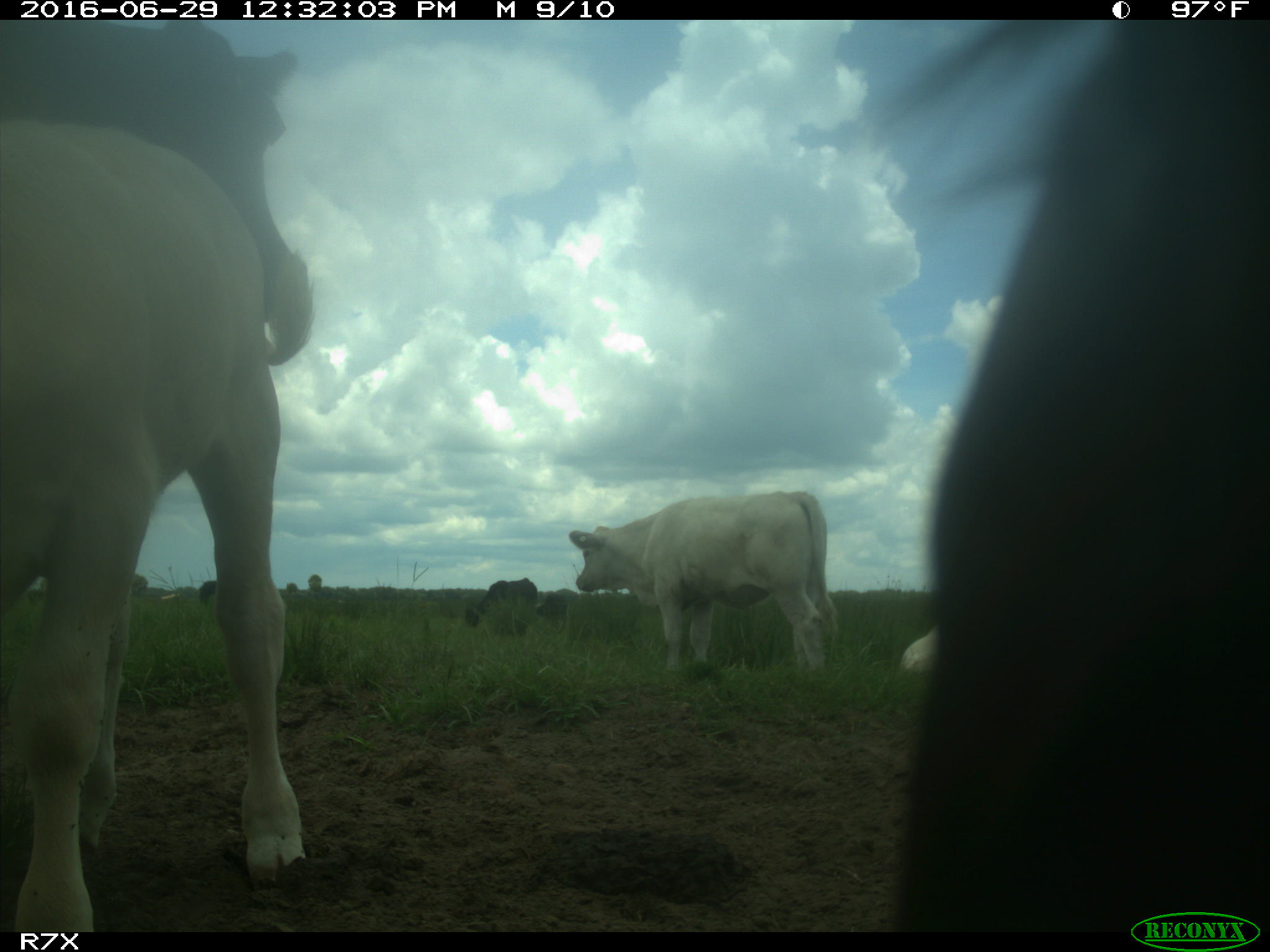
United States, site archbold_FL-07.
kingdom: Animalia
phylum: Chordata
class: Mammalia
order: Artiodactyla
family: Bovidae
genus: Bos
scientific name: Bos taurus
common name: domestic cow